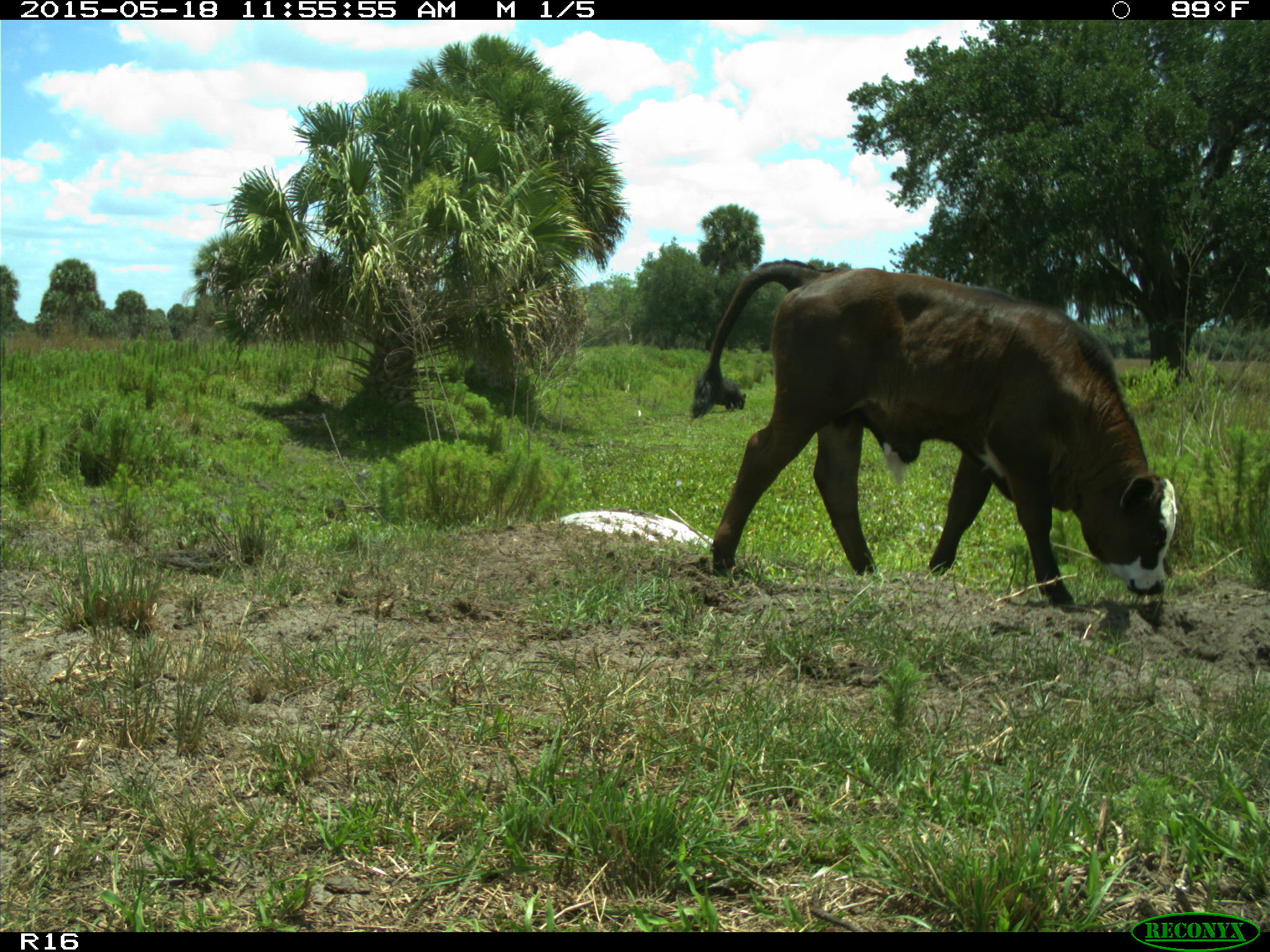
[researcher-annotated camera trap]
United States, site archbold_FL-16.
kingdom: Animalia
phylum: Chordata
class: Mammalia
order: Artiodactyla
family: Bovidae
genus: Bos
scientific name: Bos taurus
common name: domestic cow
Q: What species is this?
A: Bos taurus (domestic cow).